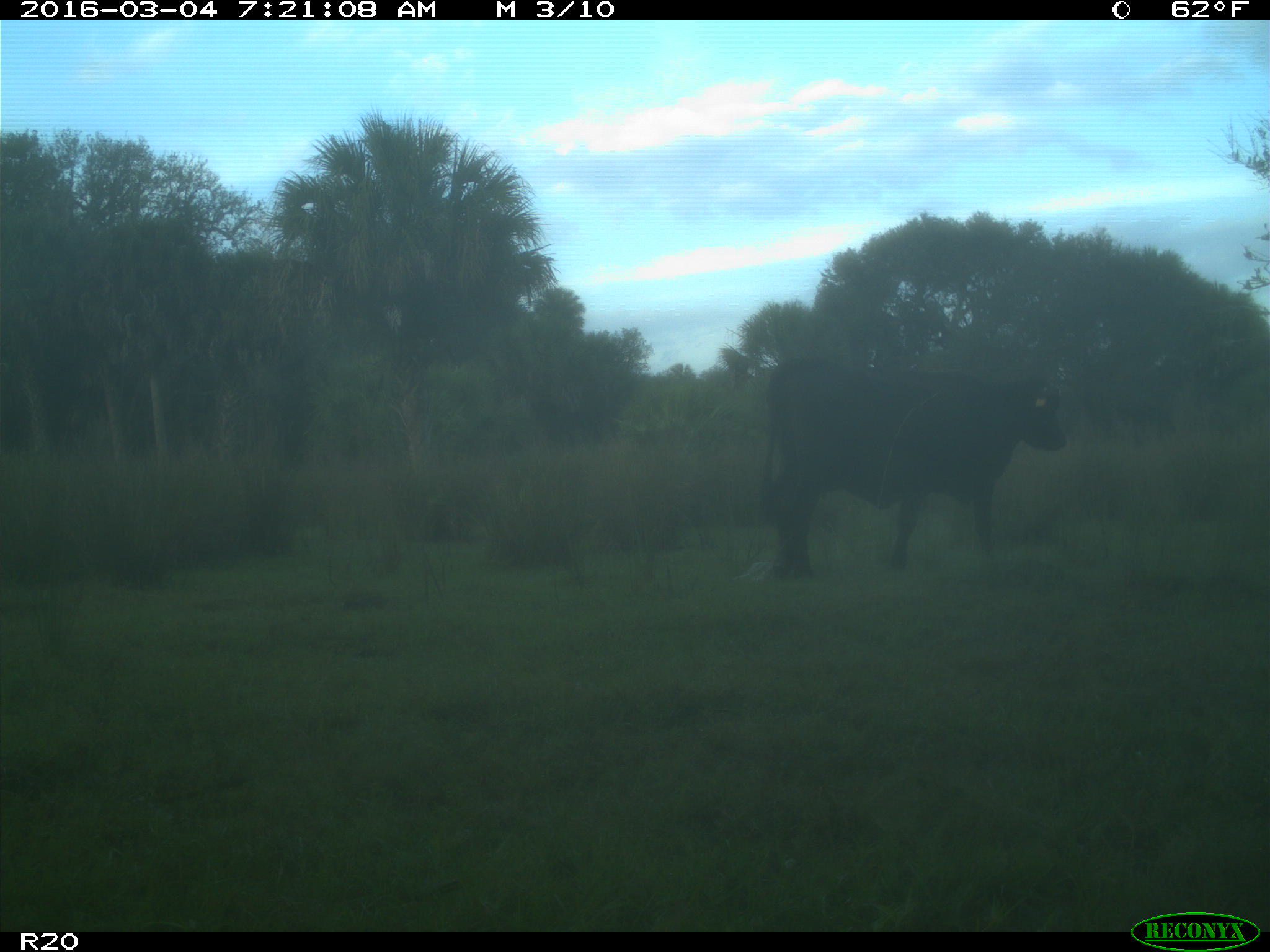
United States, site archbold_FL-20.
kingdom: Animalia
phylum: Chordata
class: Mammalia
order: Artiodactyla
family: Bovidae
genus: Bos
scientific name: Bos taurus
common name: domestic cow